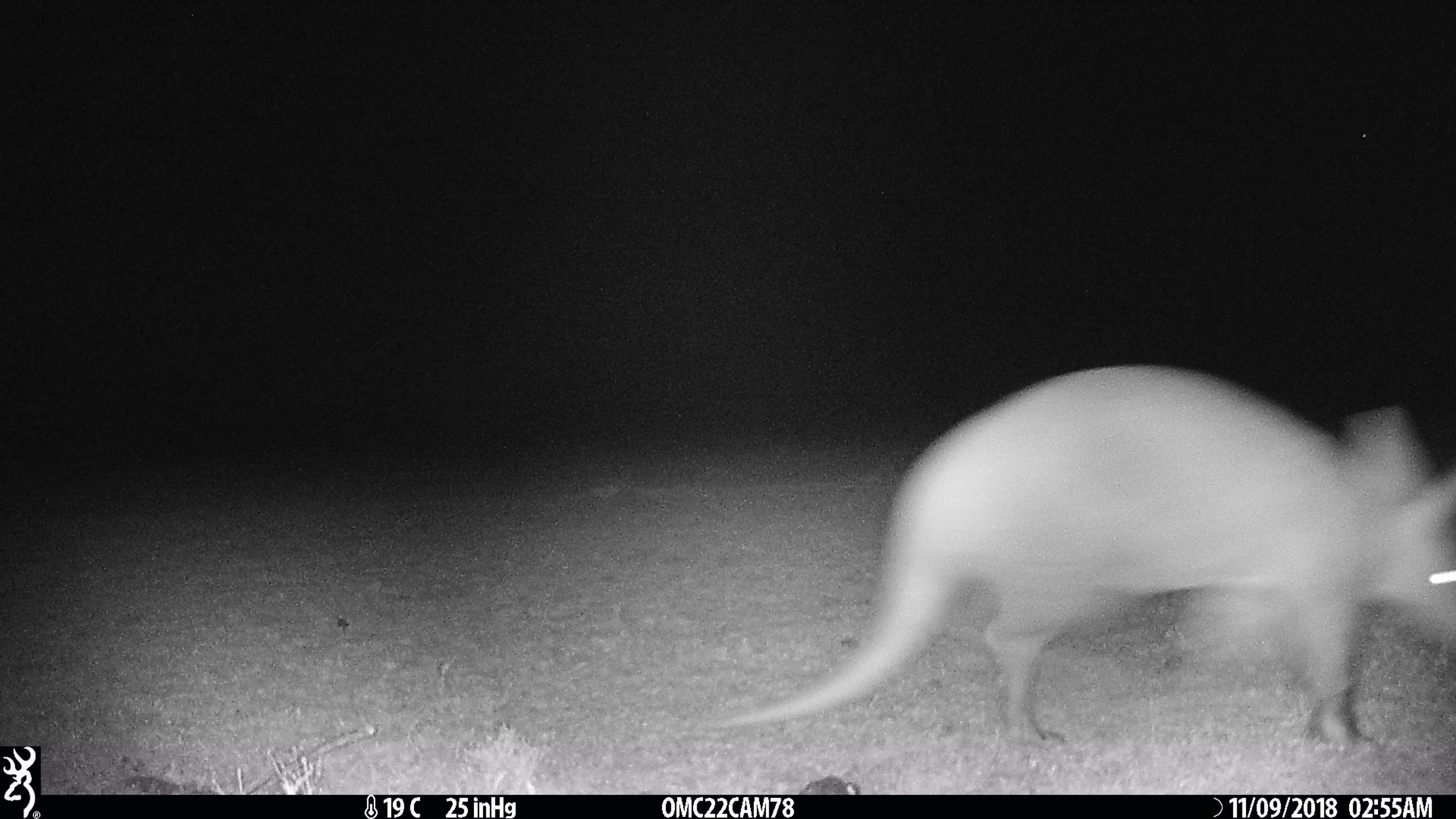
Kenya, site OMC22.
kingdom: Animalia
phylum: Chordata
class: Mammalia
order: Tubulidentata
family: Orycteropodidae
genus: Orycteropus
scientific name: Orycteropus afer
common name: aardvark